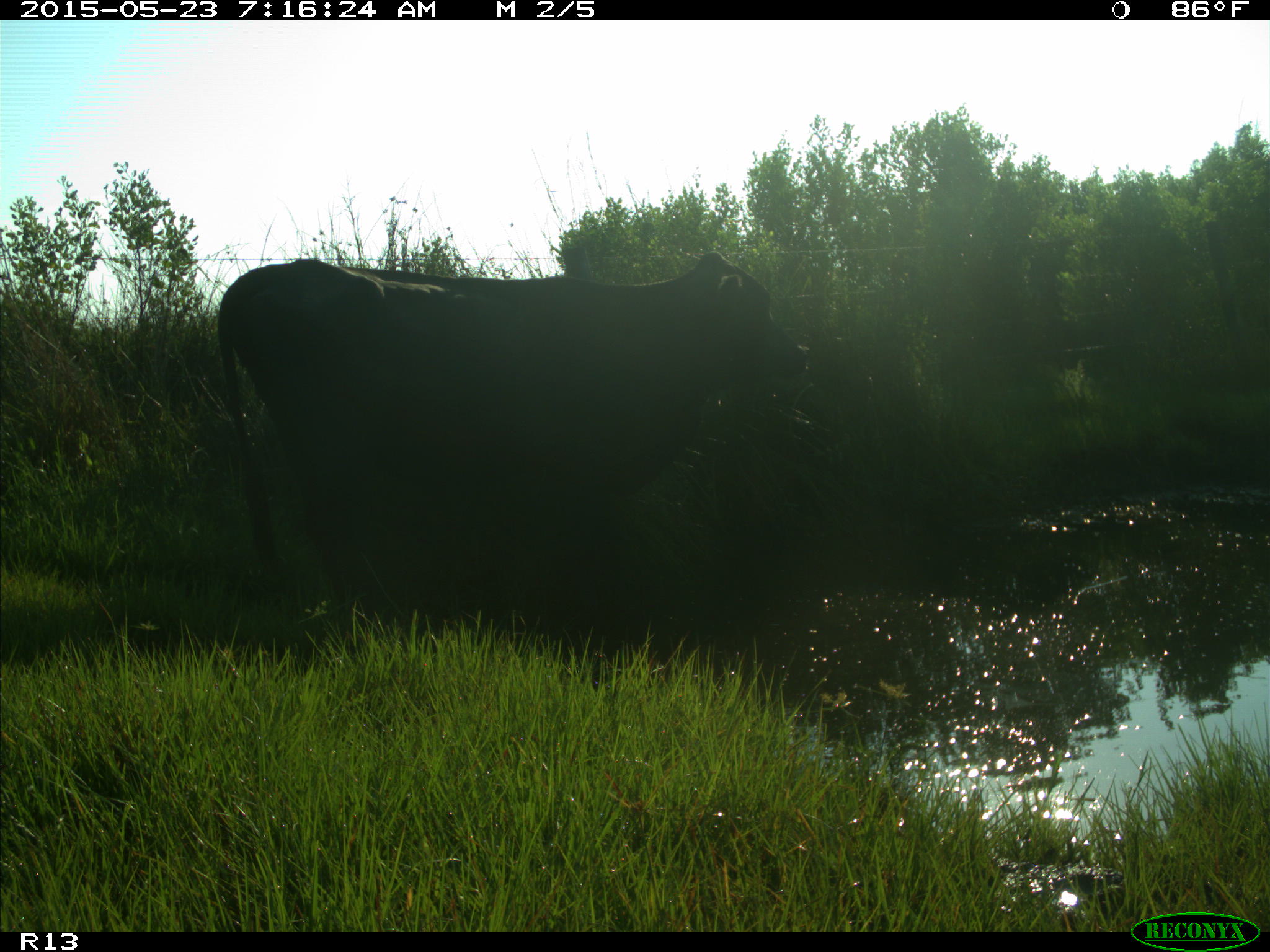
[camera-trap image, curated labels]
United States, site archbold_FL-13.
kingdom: Animalia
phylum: Chordata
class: Mammalia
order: Artiodactyla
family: Bovidae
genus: Bos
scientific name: Bos taurus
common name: domestic cow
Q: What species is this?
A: Bos taurus (domestic cow).